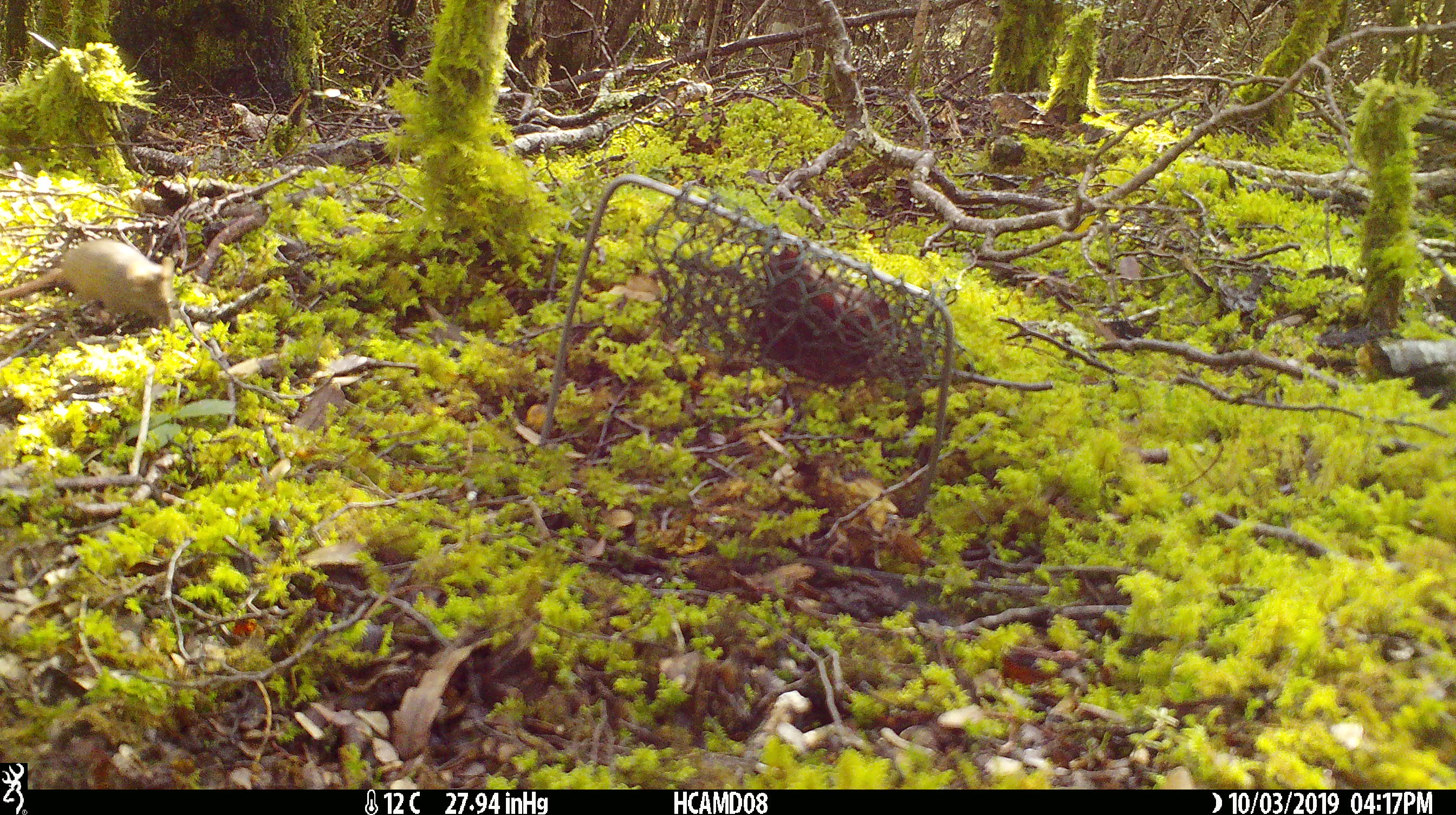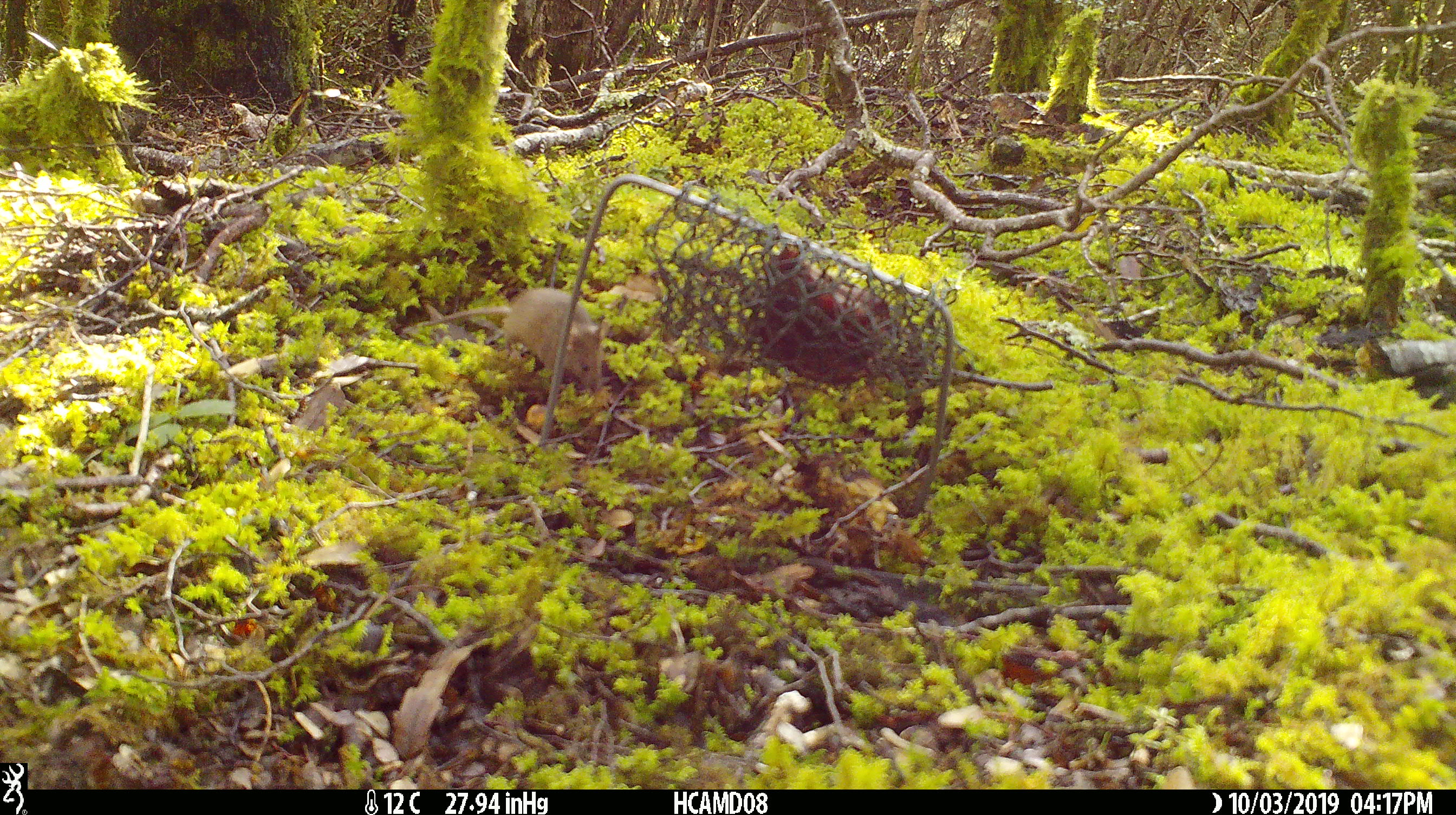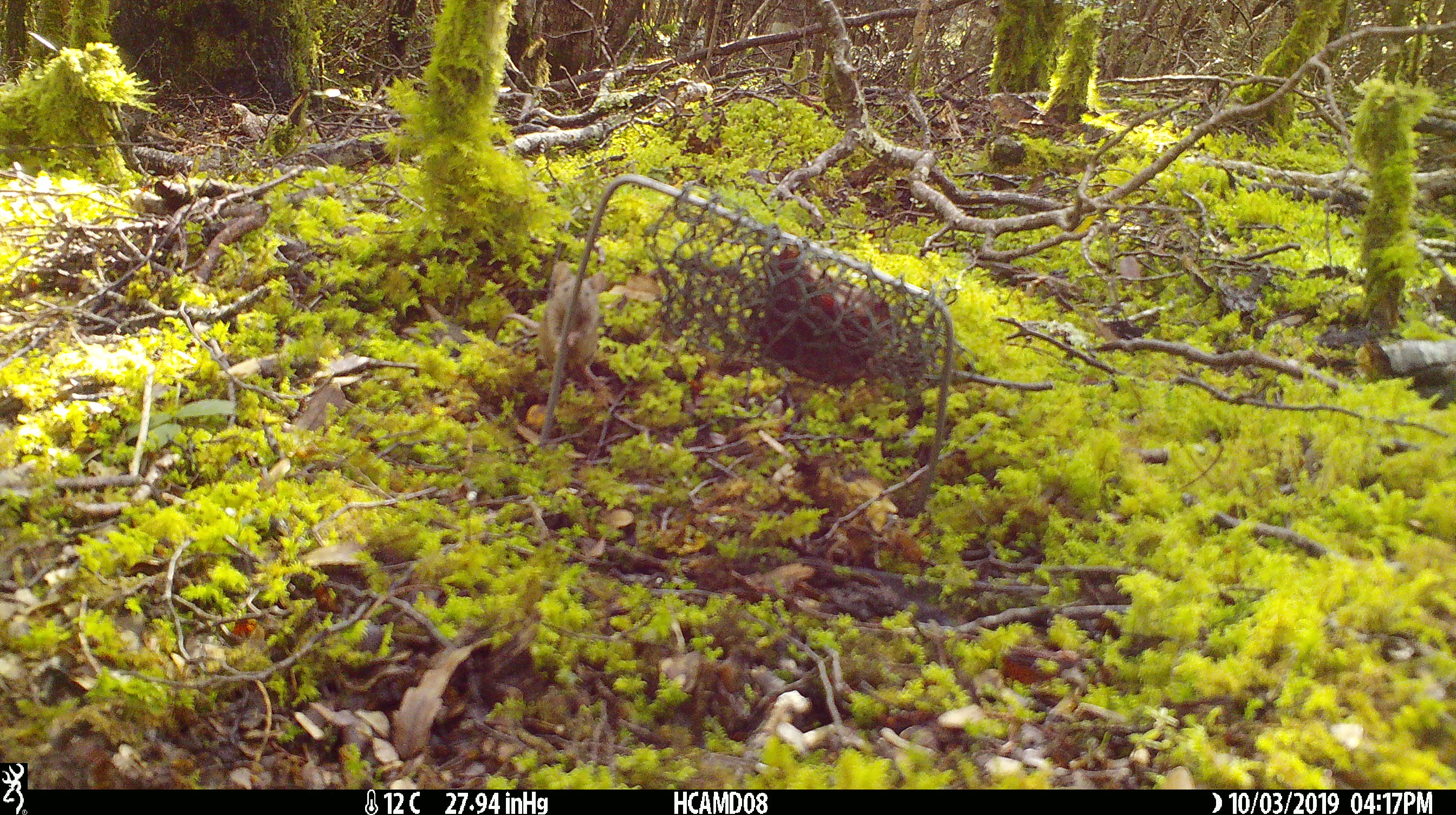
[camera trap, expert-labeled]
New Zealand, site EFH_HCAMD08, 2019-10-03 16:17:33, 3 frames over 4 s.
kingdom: Animalia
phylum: Chordata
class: Mammalia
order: Rodentia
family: Muridae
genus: Mus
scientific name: Mus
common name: mouse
Mouse (Mus).